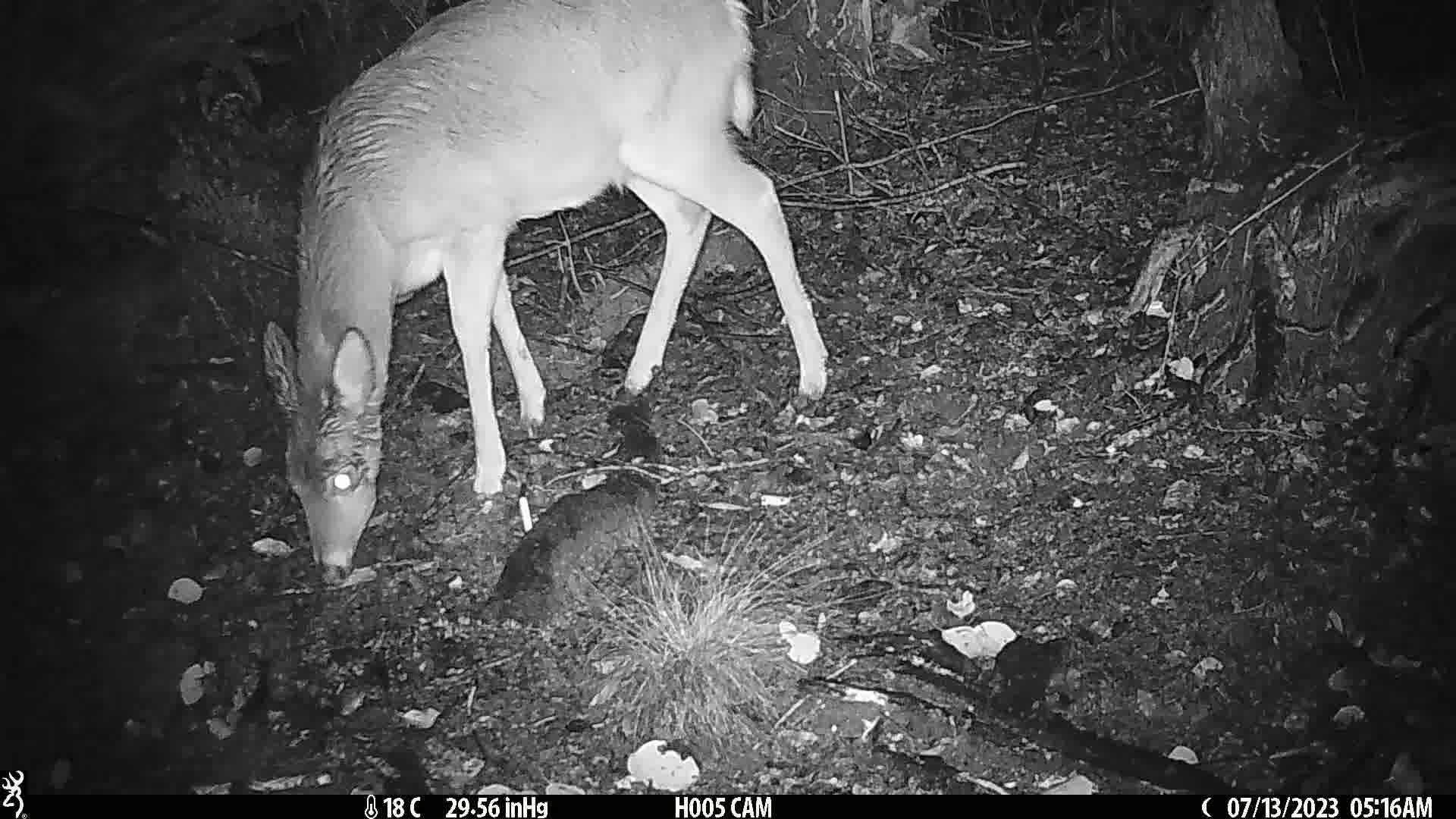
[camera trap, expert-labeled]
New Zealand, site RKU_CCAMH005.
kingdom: Animalia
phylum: Chordata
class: Mammalia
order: Artiodactyla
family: Cervidae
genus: Odocoileus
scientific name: Odocoileus virginianus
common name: white-tailed deer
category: white tailed deer